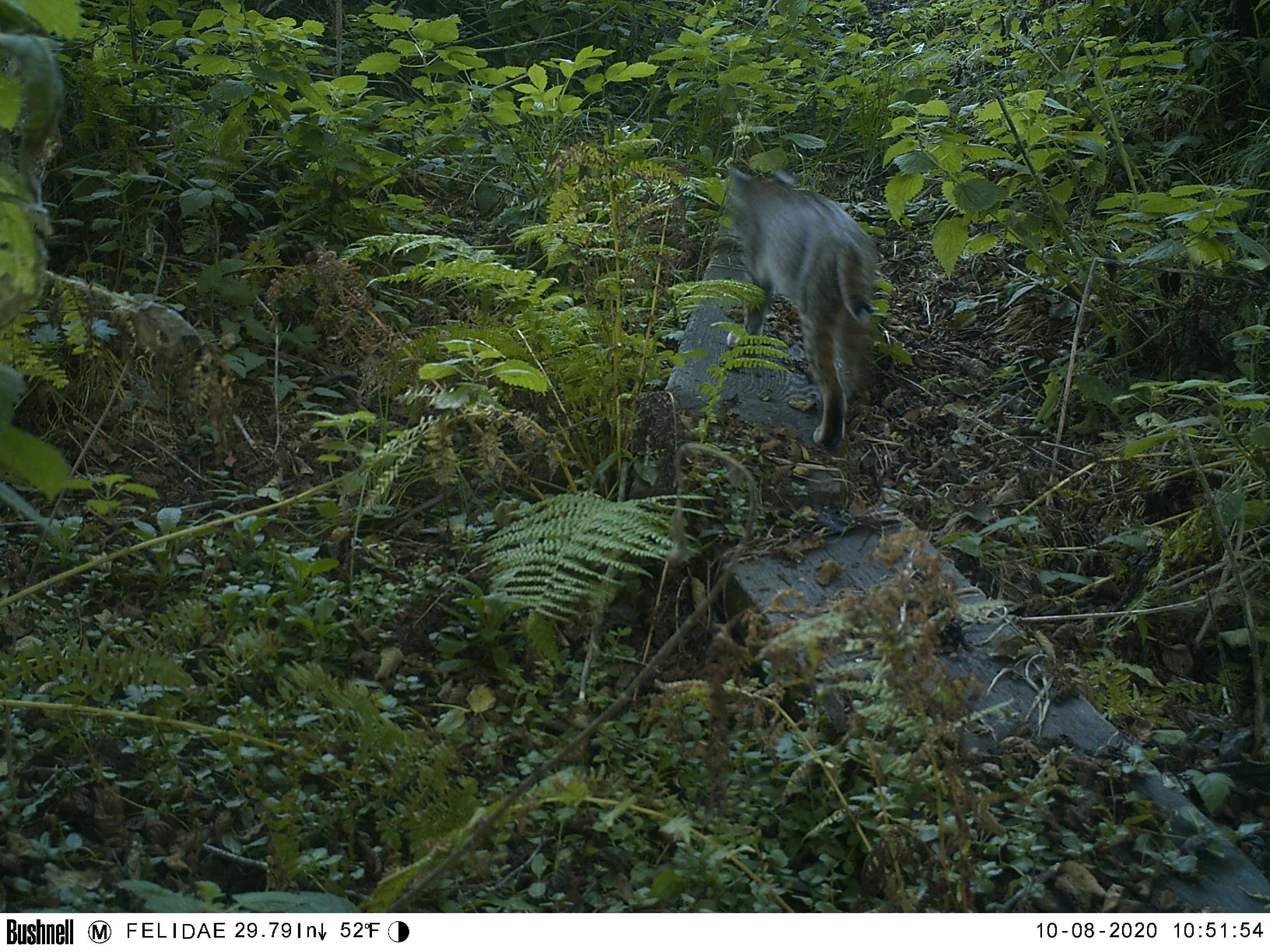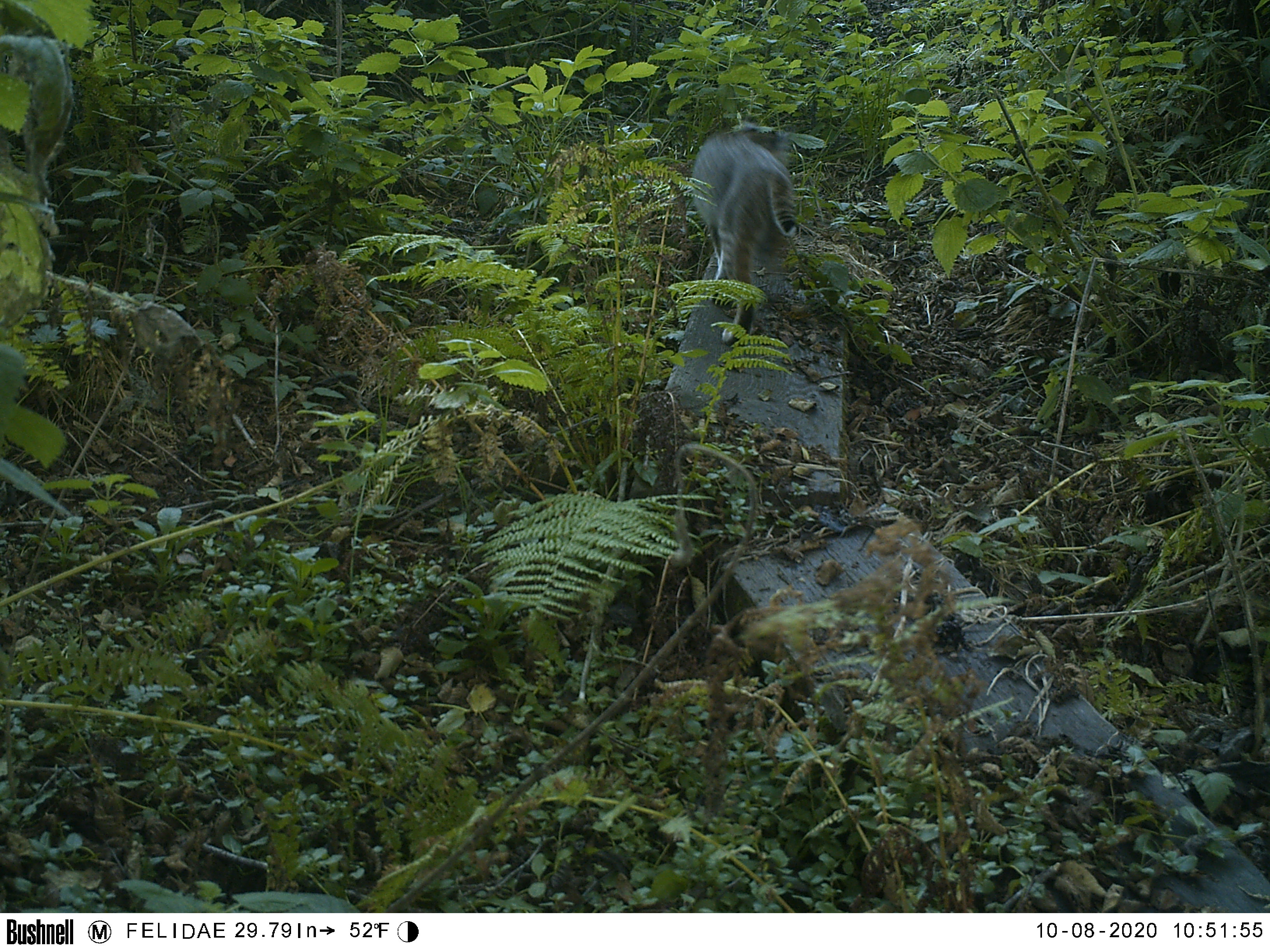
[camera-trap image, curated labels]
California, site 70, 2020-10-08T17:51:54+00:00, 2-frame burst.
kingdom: Animalia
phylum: Chordata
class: Mammalia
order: Carnivora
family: Felidae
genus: Lynx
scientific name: Lynx rufus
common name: bobcat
Bobcat (Lynx rufus).